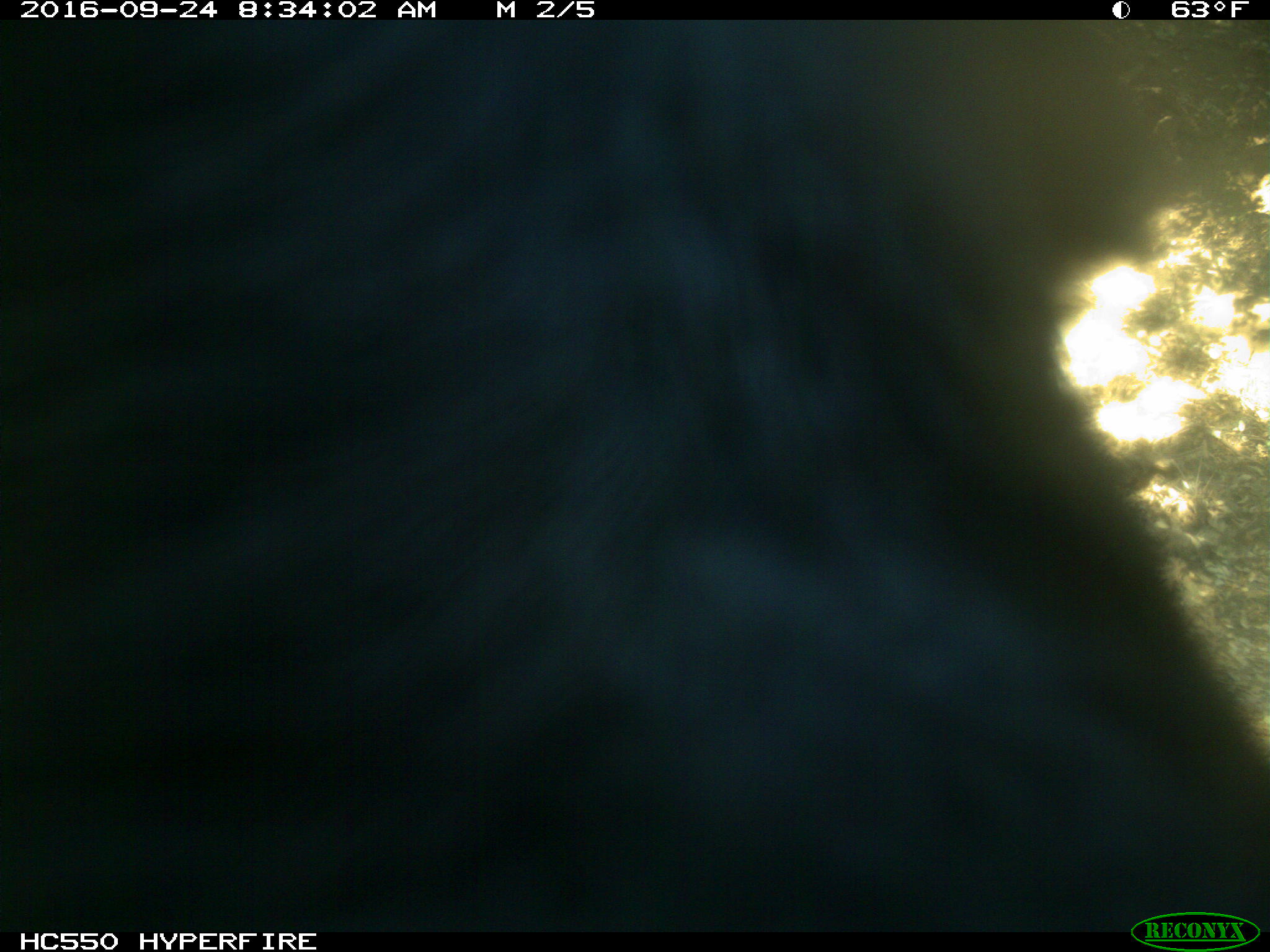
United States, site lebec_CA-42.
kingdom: Animalia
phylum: Chordata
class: Mammalia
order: Artiodactyla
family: Bovidae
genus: Bos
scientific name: Bos taurus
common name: domestic cow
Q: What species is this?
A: Bos taurus (domestic cow).